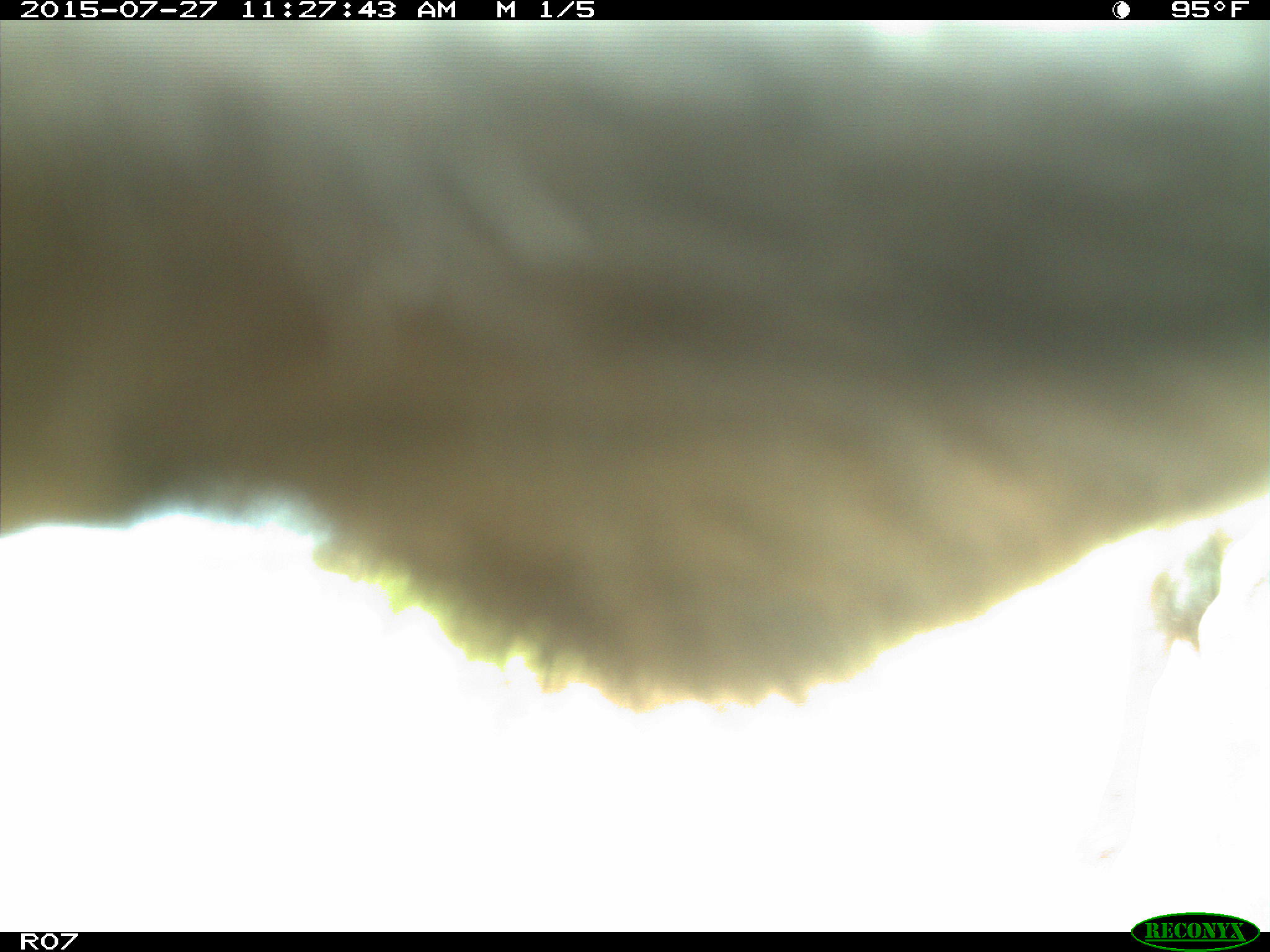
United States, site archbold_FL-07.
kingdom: Animalia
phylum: Chordata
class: Mammalia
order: Artiodactyla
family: Bovidae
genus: Bos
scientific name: Bos taurus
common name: domestic cow